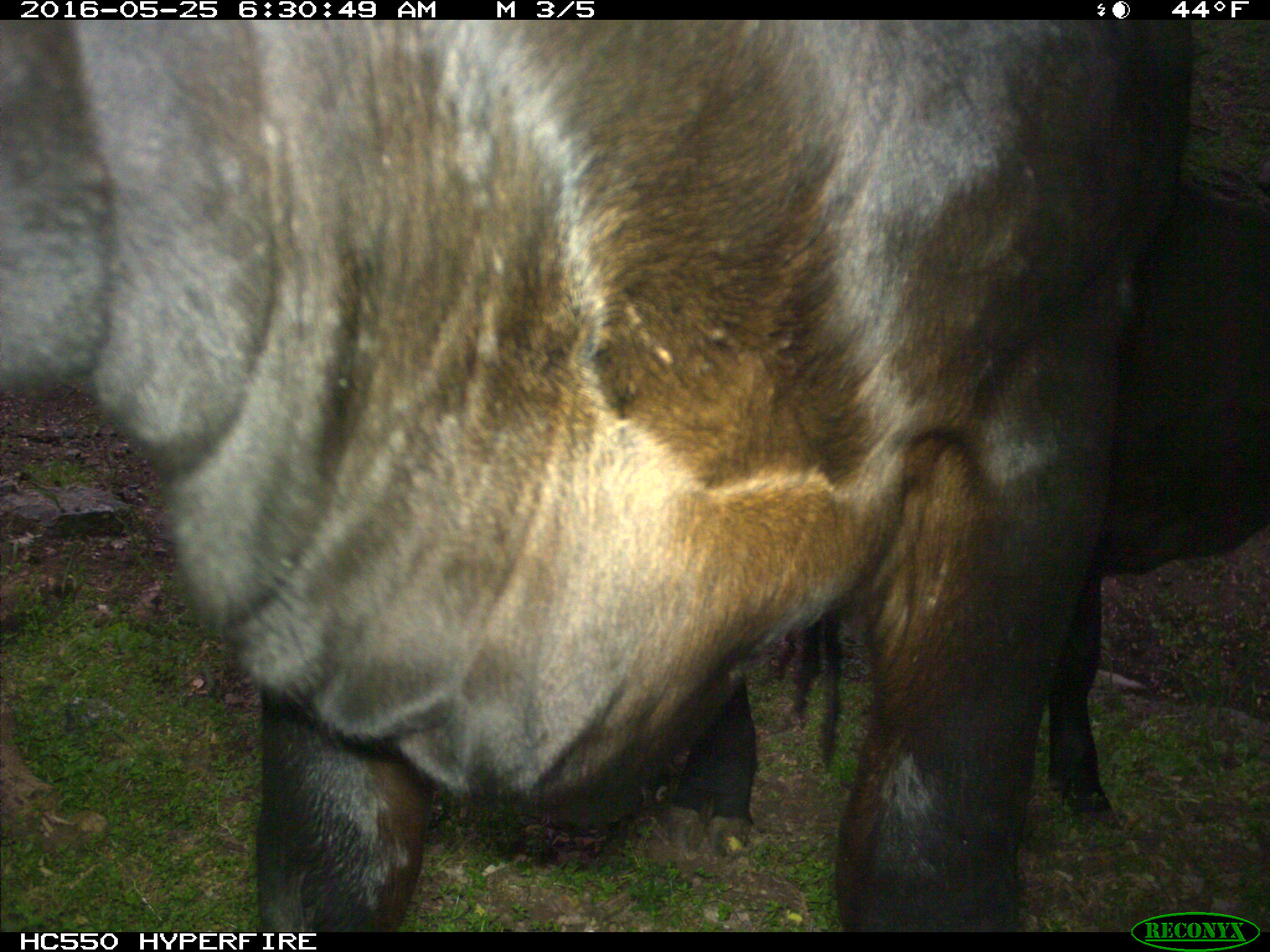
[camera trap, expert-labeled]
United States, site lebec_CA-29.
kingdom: Animalia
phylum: Chordata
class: Mammalia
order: Artiodactyla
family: Bovidae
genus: Bos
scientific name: Bos taurus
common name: domestic cow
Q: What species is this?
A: Bos taurus (domestic cow).